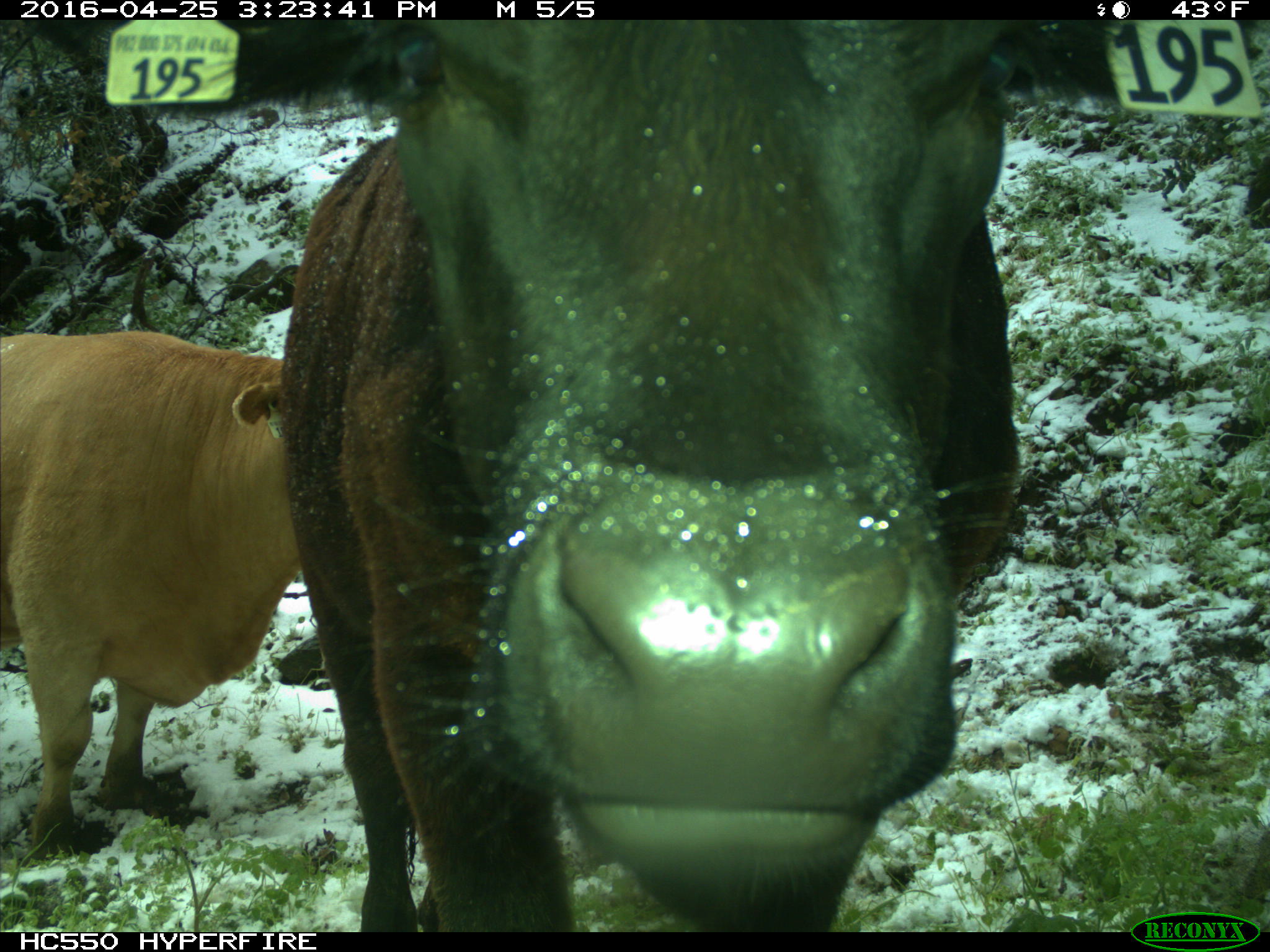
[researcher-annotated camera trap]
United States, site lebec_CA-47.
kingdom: Animalia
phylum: Chordata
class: Mammalia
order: Artiodactyla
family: Bovidae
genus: Bos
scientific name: Bos taurus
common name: domestic cow